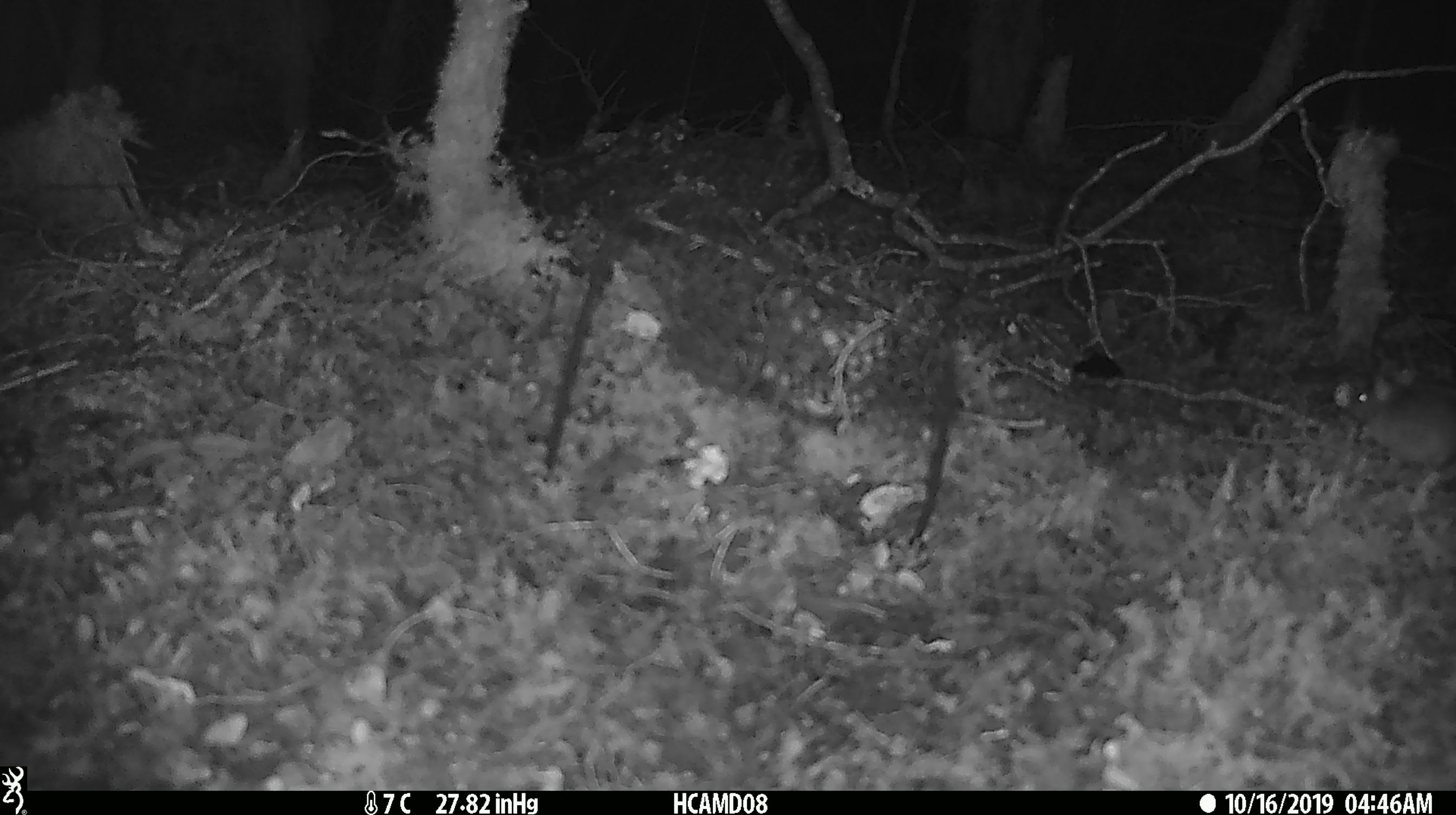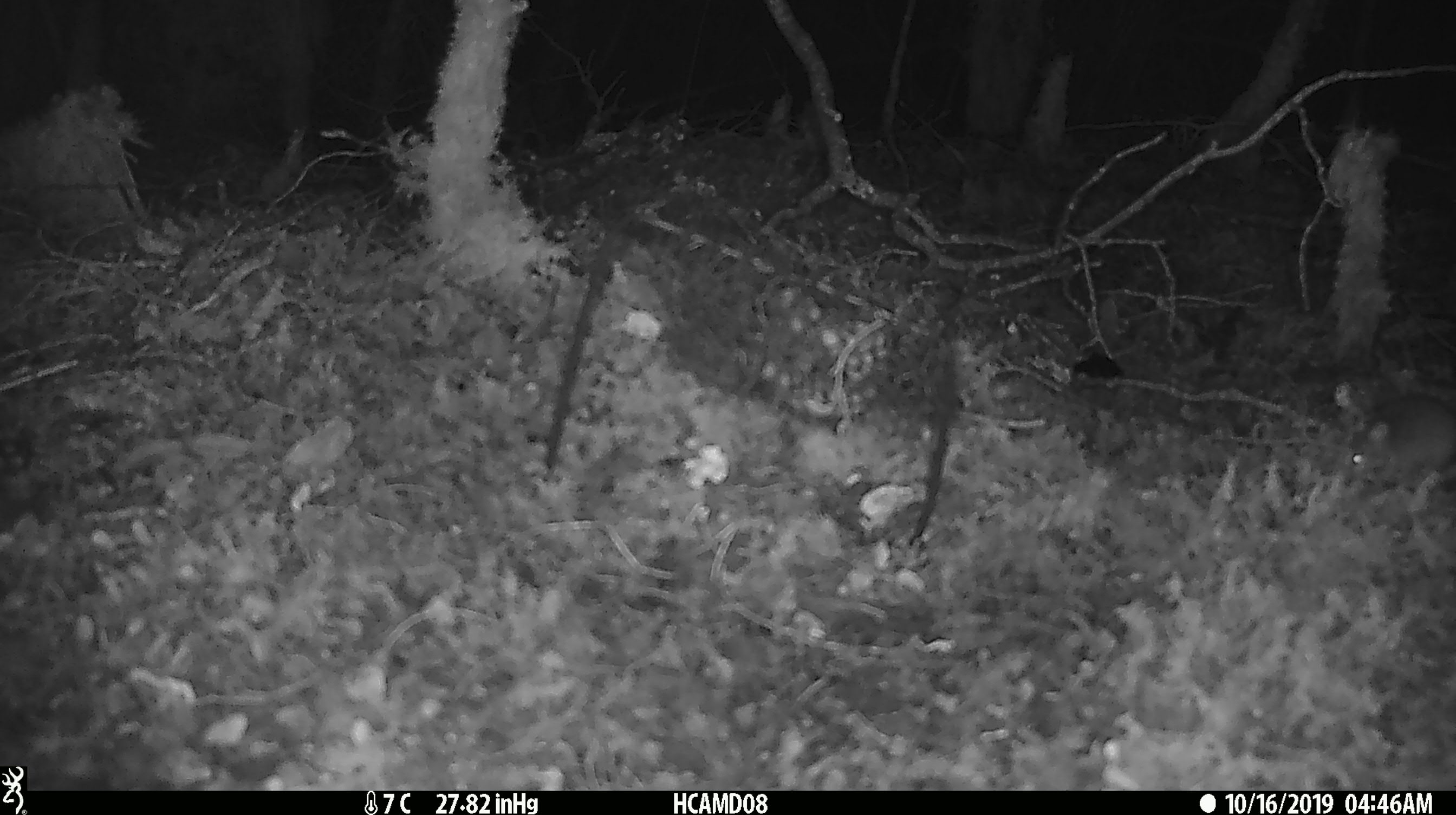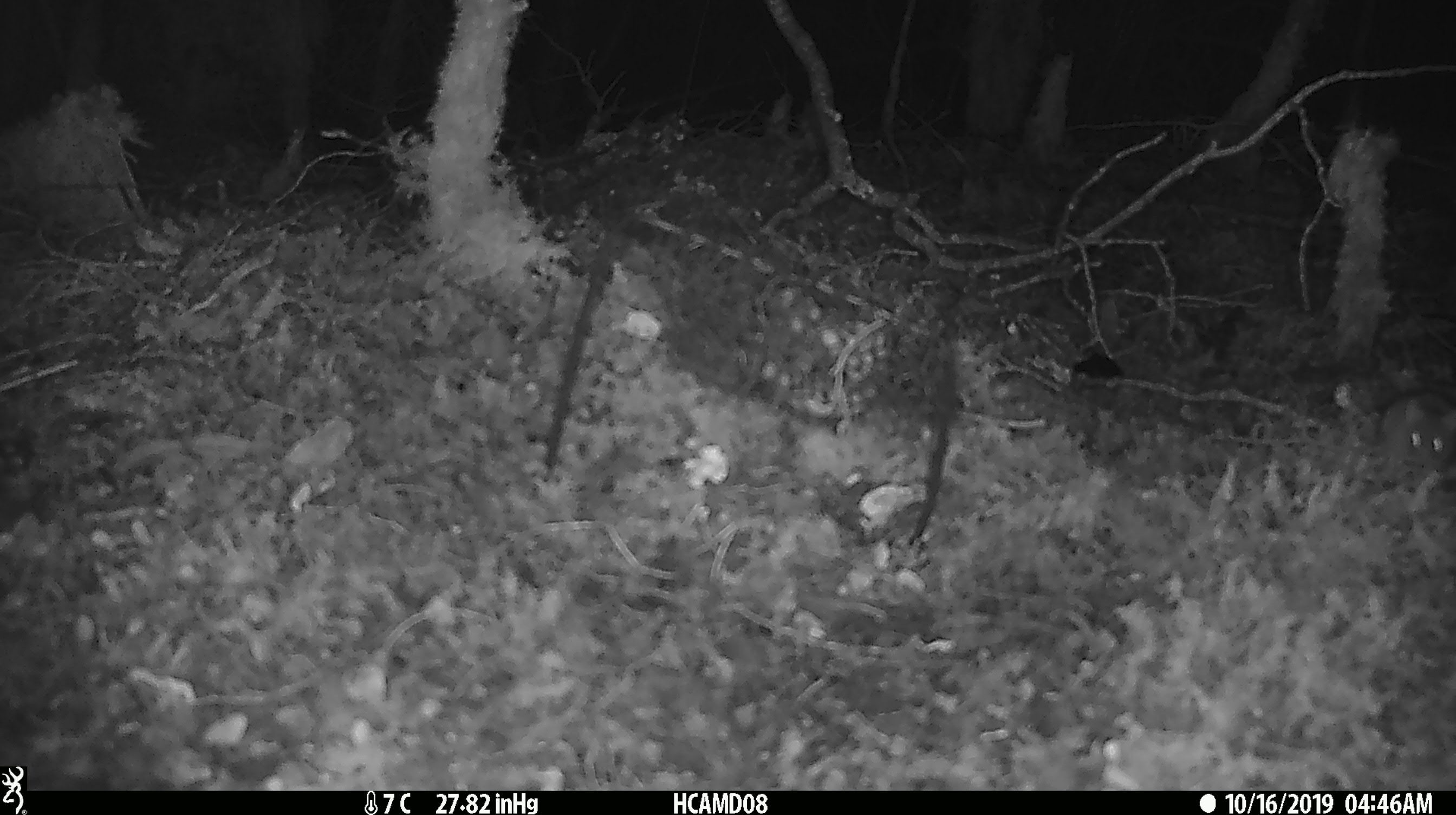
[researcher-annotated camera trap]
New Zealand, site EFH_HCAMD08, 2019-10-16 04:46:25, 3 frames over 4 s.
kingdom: Animalia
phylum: Chordata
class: Mammalia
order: Rodentia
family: Muridae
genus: Mus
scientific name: Mus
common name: mouse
Mouse (Mus).